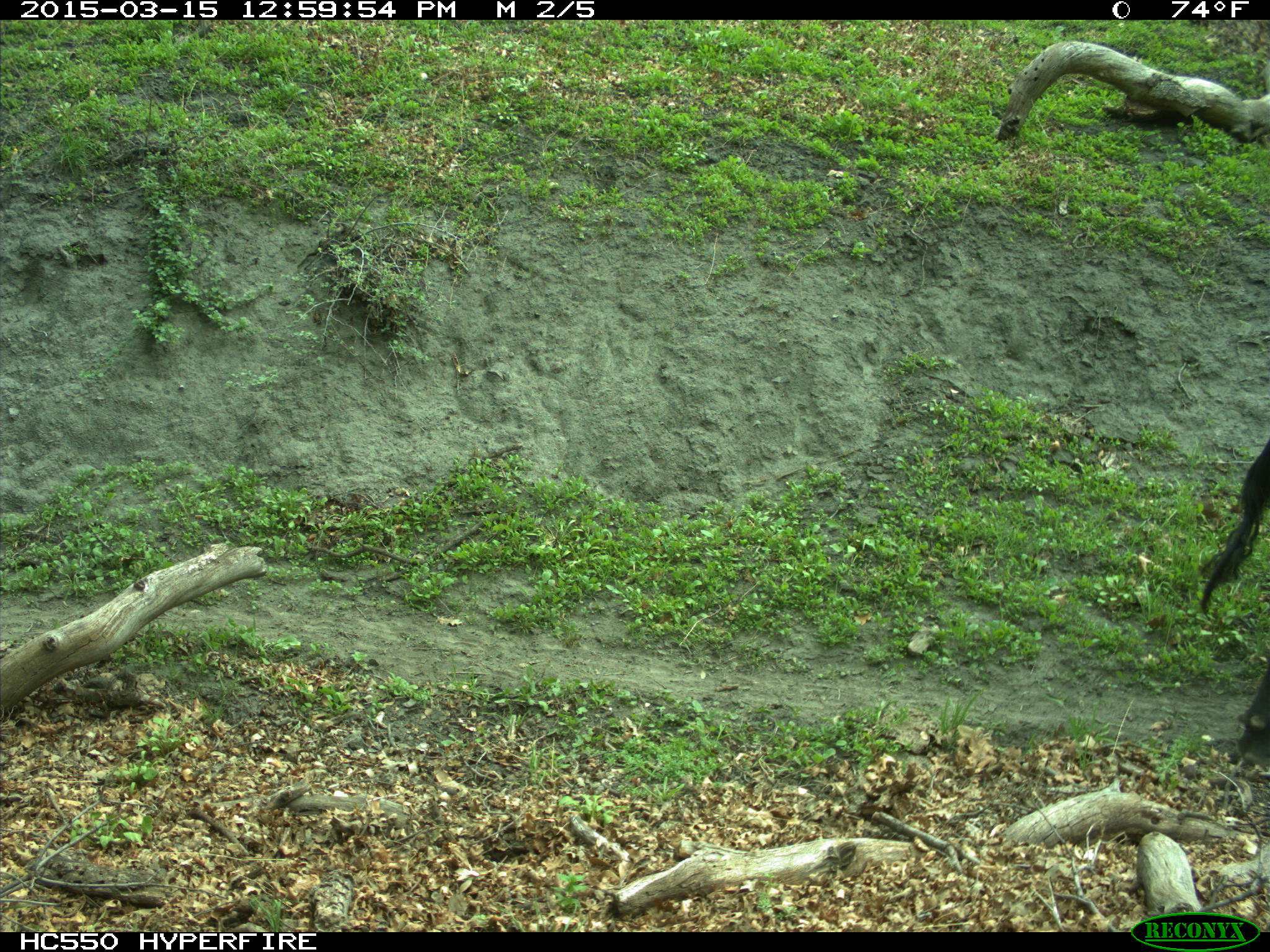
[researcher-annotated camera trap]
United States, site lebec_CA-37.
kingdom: Animalia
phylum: Chordata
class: Mammalia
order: Artiodactyla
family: Bovidae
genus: Bos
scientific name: Bos taurus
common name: domestic cow